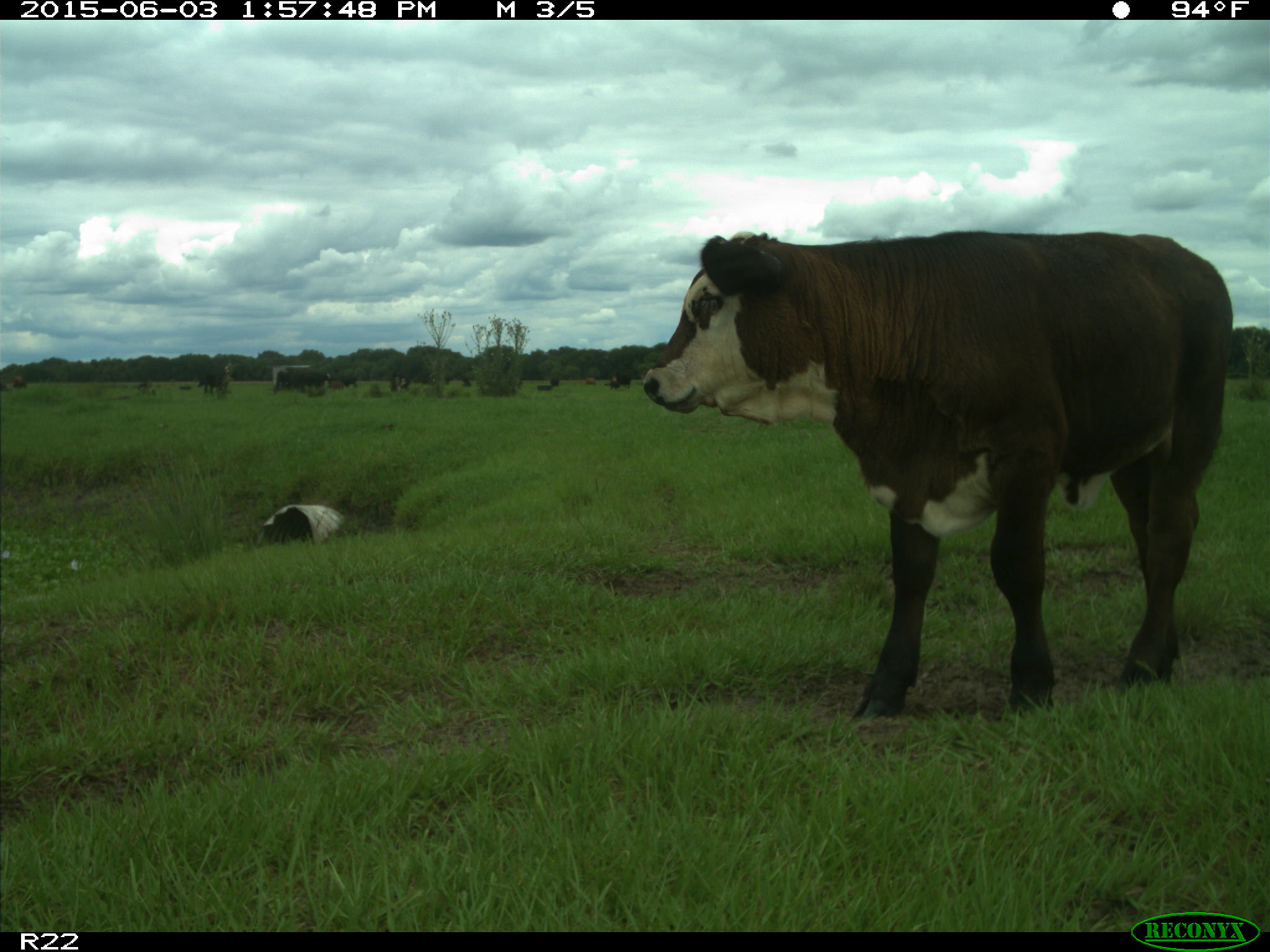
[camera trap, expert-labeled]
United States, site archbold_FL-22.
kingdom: Animalia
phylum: Chordata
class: Mammalia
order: Artiodactyla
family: Bovidae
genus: Bos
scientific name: Bos taurus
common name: domestic cow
Bos taurus (domestic cow).